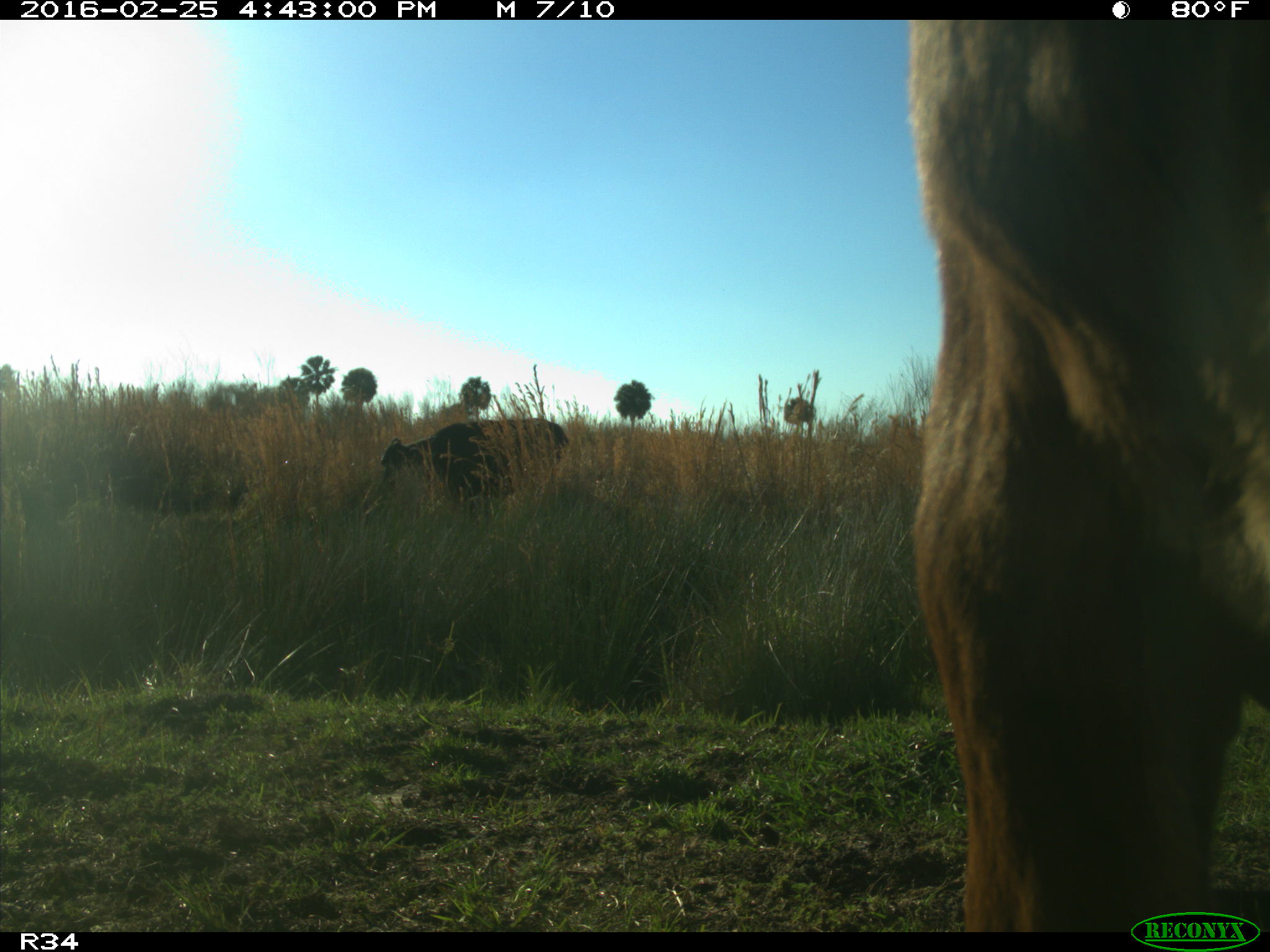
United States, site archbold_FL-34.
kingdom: Animalia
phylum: Chordata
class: Mammalia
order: Artiodactyla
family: Bovidae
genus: Bos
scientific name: Bos taurus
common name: domestic cow